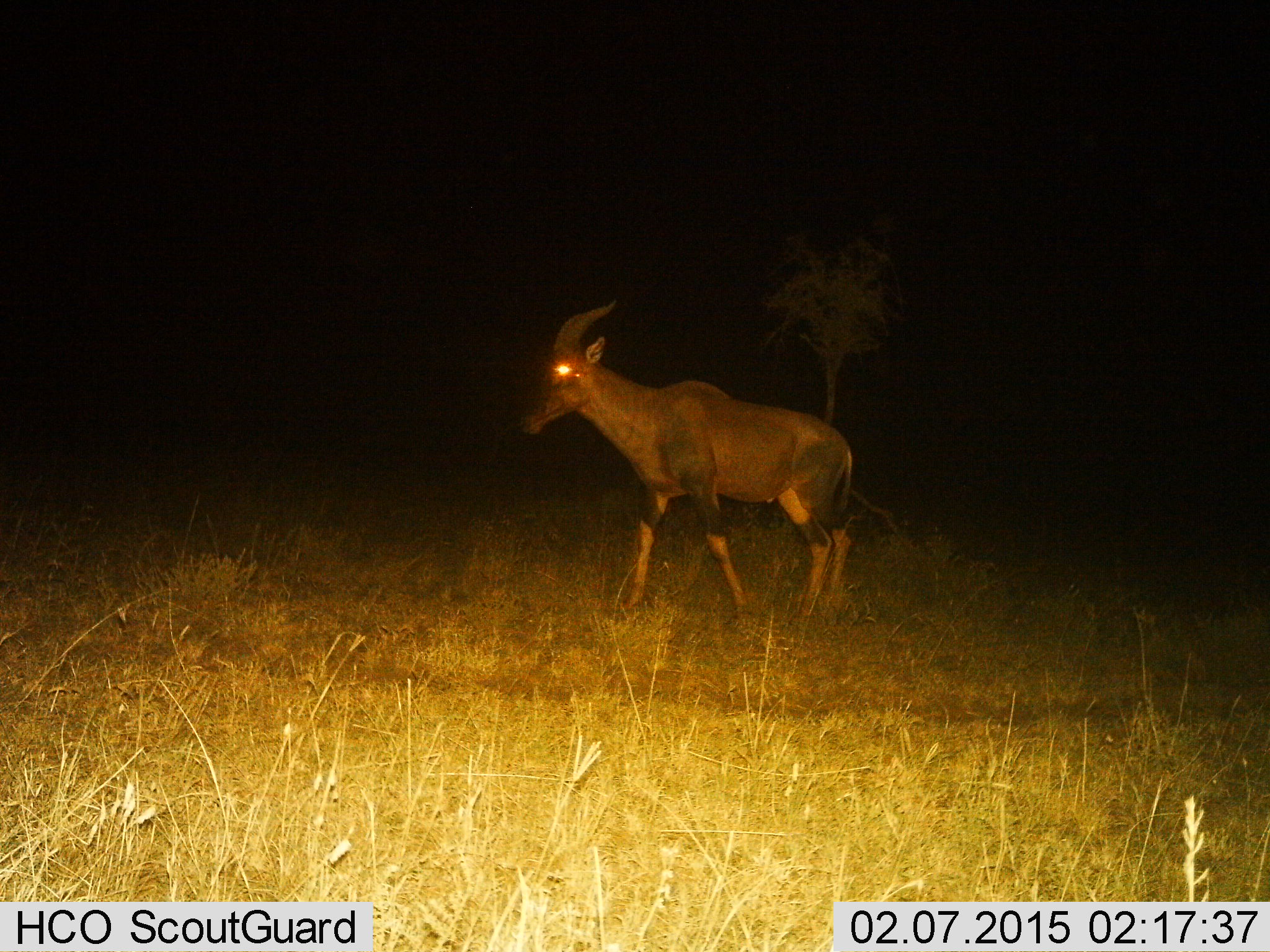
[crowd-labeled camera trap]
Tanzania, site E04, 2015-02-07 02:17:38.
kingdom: Animalia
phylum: Chordata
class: Mammalia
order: Artiodactyla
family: Bovidae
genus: Damaliscus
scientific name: Damaliscus lunatus jimela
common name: topi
Topi (Damaliscus lunatus jimela), count 1. Behavior (volunteer vote fractions): standing 30%, resting 0%, moving 80%, interacting 0%. Young present (vote fraction): 0%. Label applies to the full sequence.